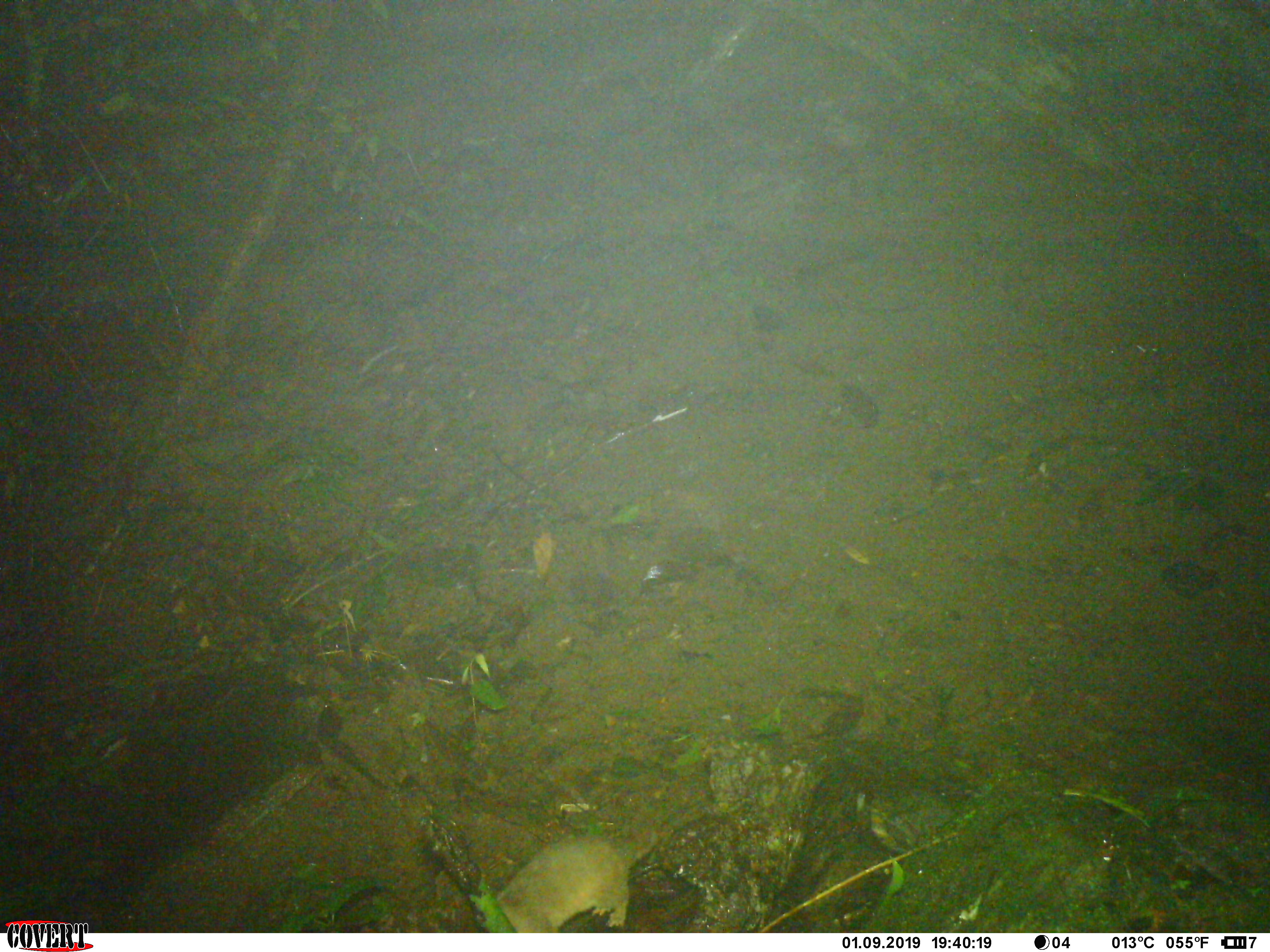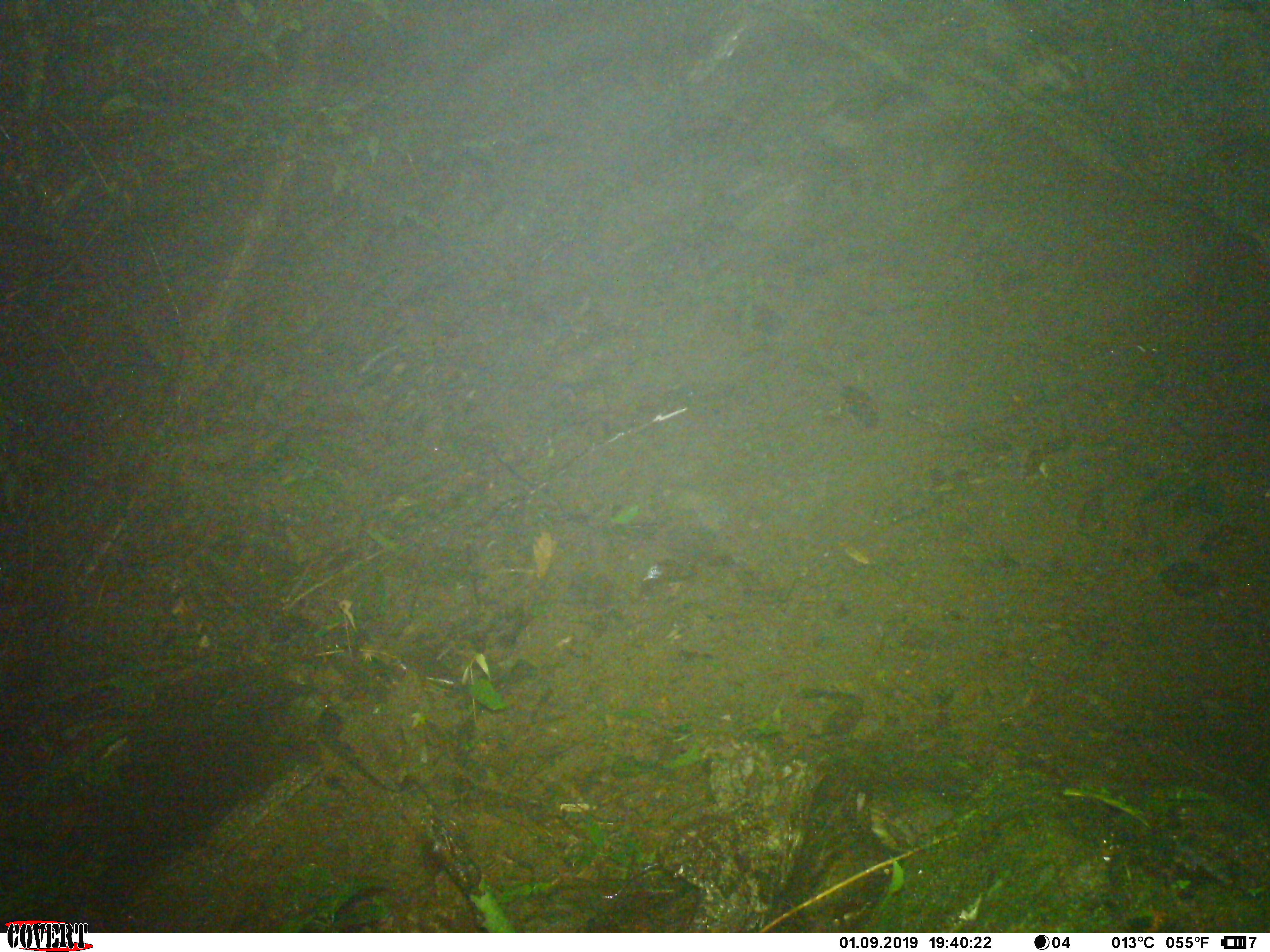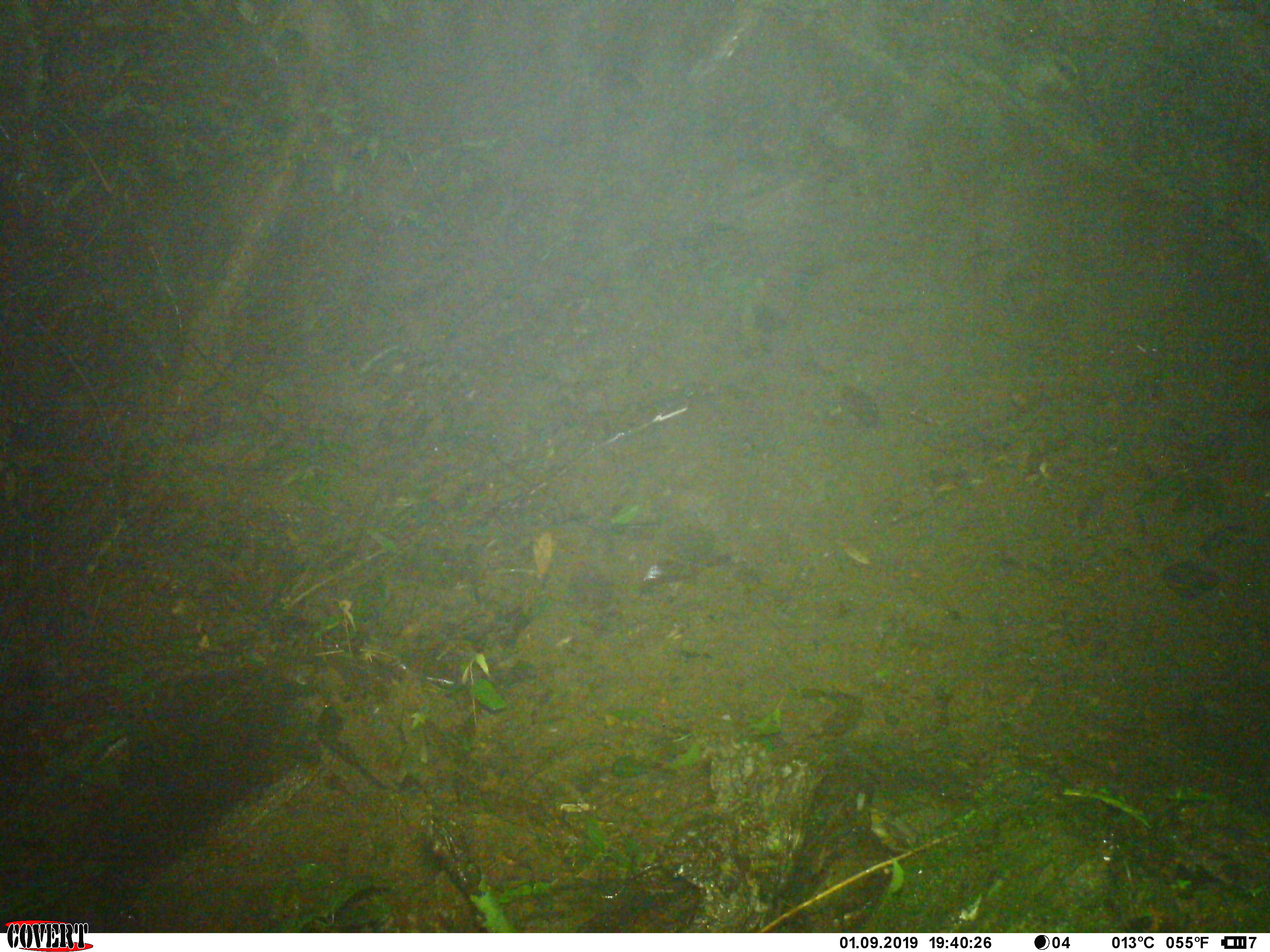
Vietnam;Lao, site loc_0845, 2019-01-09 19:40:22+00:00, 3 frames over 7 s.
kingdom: Animalia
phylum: Chordata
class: Mammalia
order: Carnivora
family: Mustelidae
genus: Melogale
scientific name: Melogale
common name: ferret badger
Ferret badger (Melogale). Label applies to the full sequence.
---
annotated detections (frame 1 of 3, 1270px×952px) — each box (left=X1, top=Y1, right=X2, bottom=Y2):
ferret badger: (left=482, top=810, right=703, bottom=933)